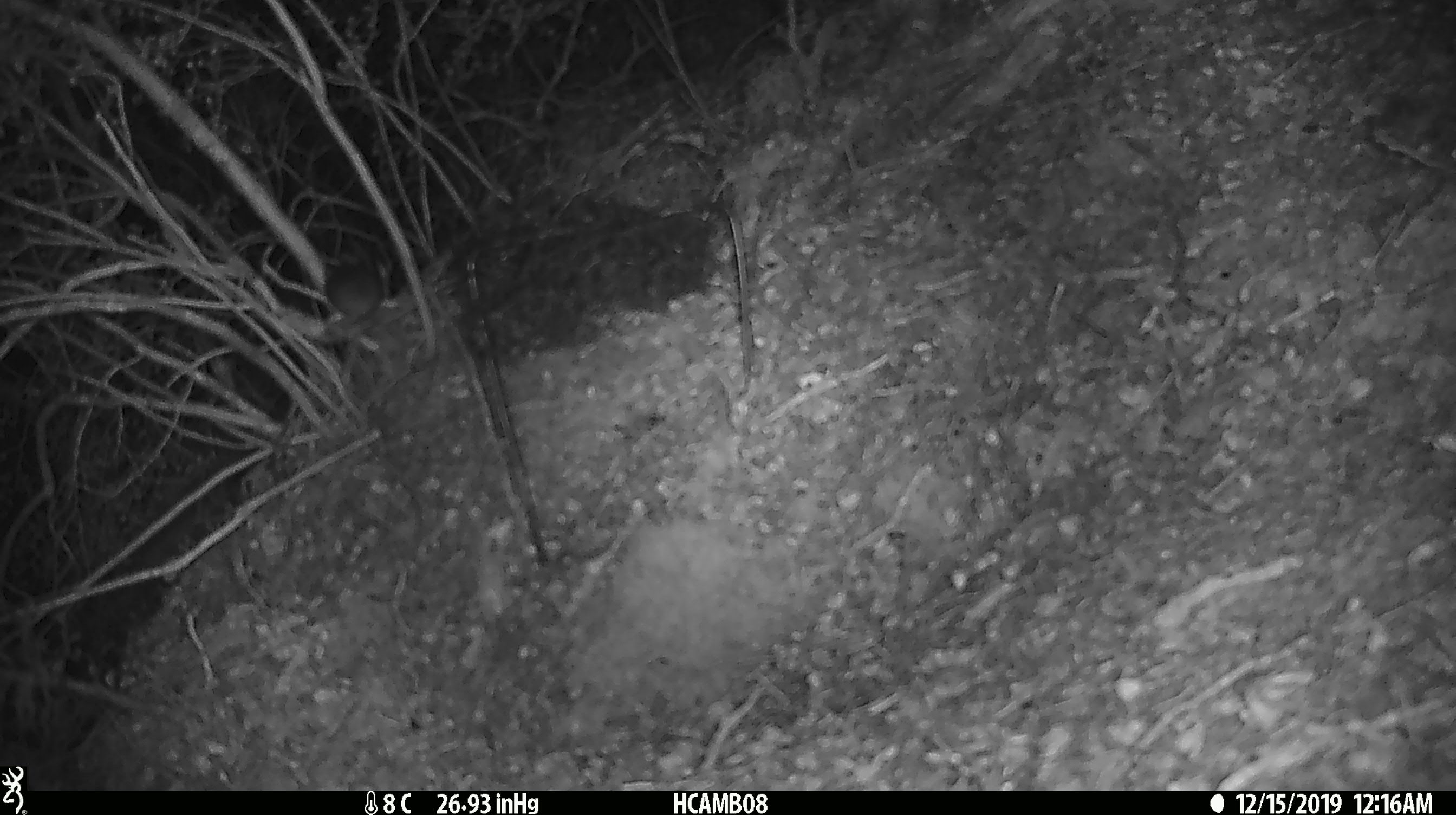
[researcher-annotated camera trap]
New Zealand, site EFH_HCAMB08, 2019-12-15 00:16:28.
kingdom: Animalia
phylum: Chordata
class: Mammalia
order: Rodentia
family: Muridae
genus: Mus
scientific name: Mus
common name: mouse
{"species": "mouse (Mus)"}